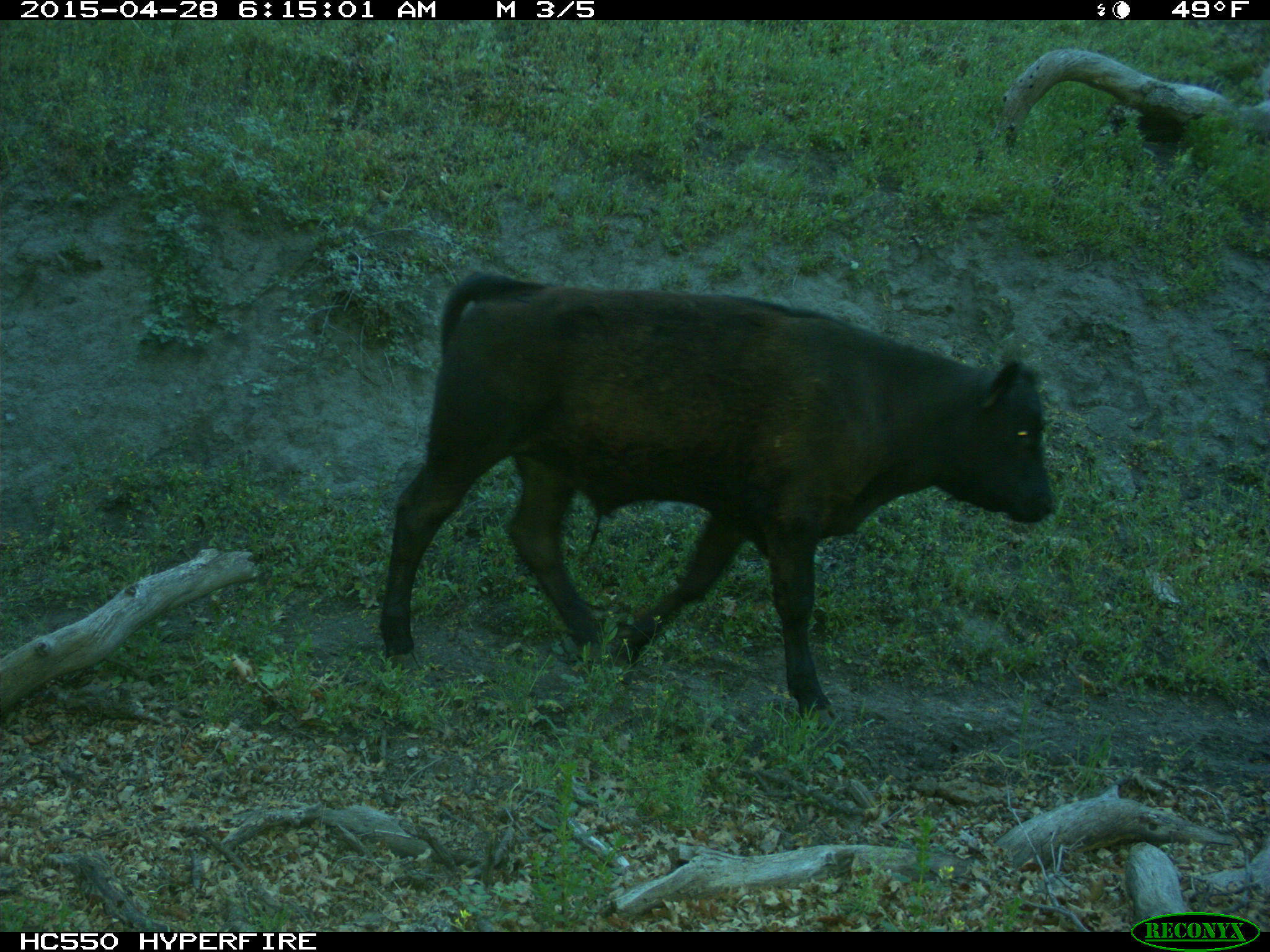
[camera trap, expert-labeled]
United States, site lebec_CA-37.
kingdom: Animalia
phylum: Chordata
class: Mammalia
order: Artiodactyla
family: Bovidae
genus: Bos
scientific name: Bos taurus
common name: domestic cow